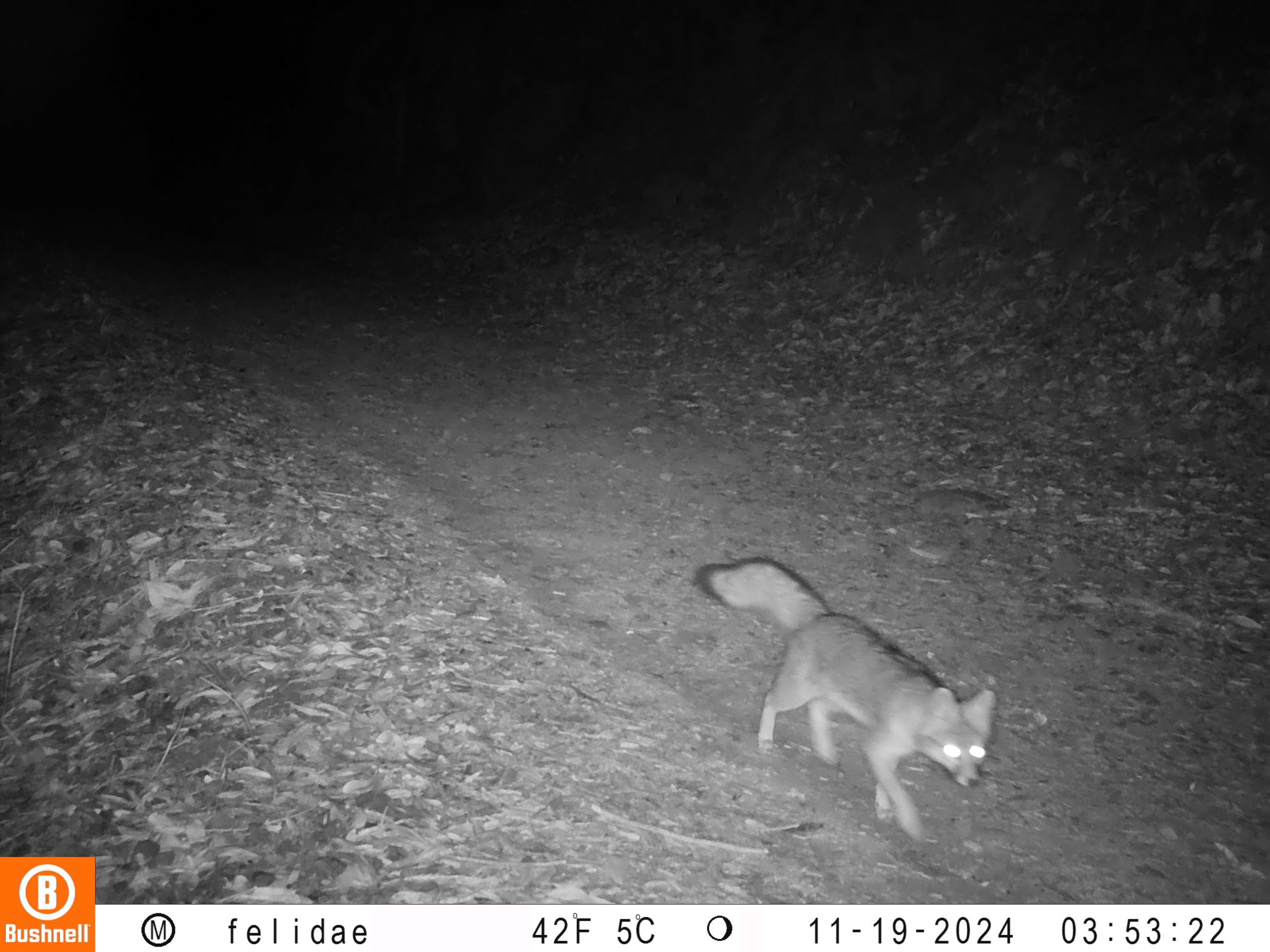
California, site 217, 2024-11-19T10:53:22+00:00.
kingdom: Animalia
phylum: Chordata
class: Mammalia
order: Carnivora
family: Canidae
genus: Urocyon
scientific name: Urocyon cinereoargenteus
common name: gray fox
Gray fox (Urocyon cinereoargenteus).